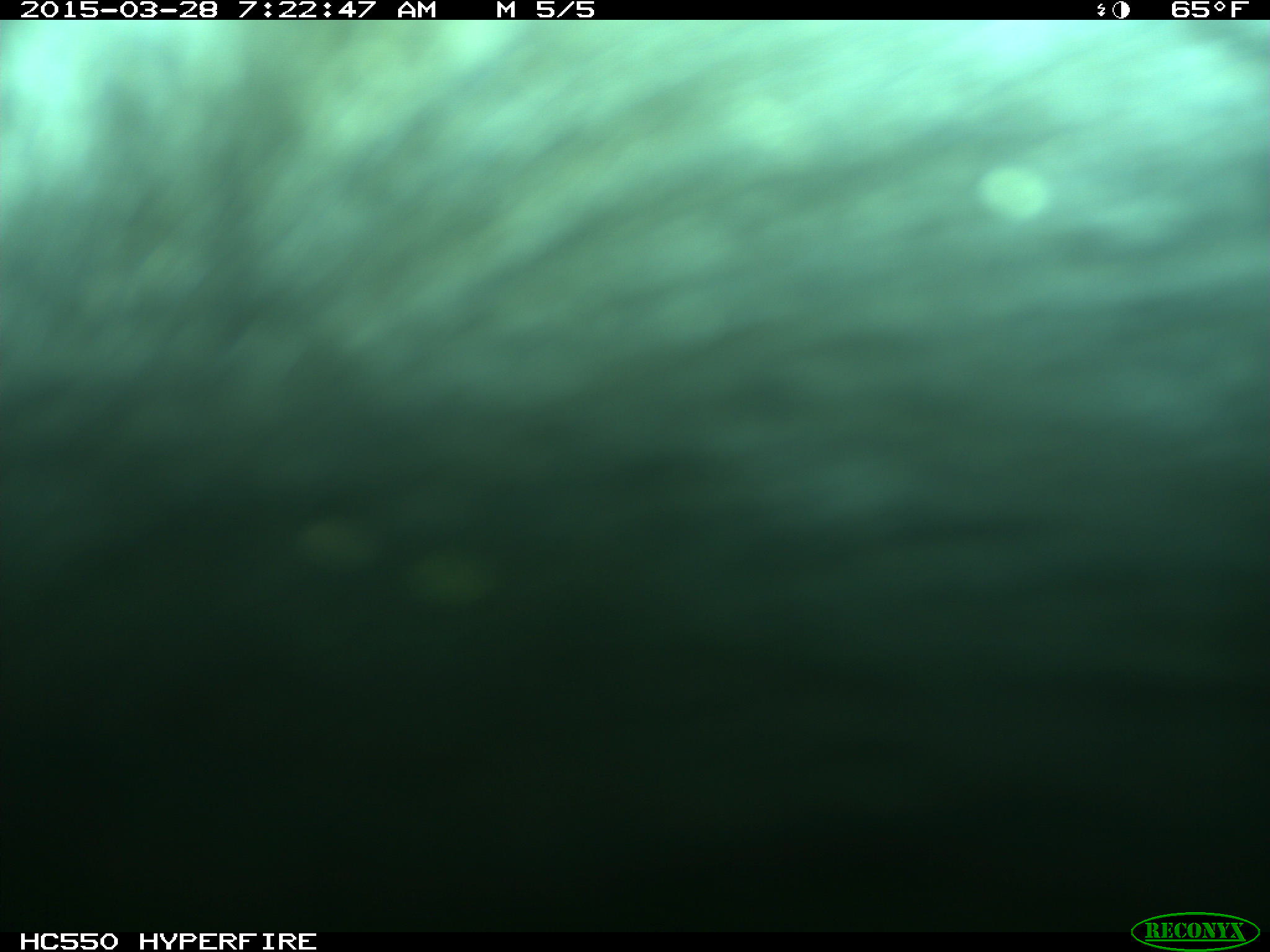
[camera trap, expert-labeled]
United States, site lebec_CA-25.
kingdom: Animalia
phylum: Chordata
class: Mammalia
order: Artiodactyla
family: Bovidae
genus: Bos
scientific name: Bos taurus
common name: domestic cow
Bos taurus (domestic cow).